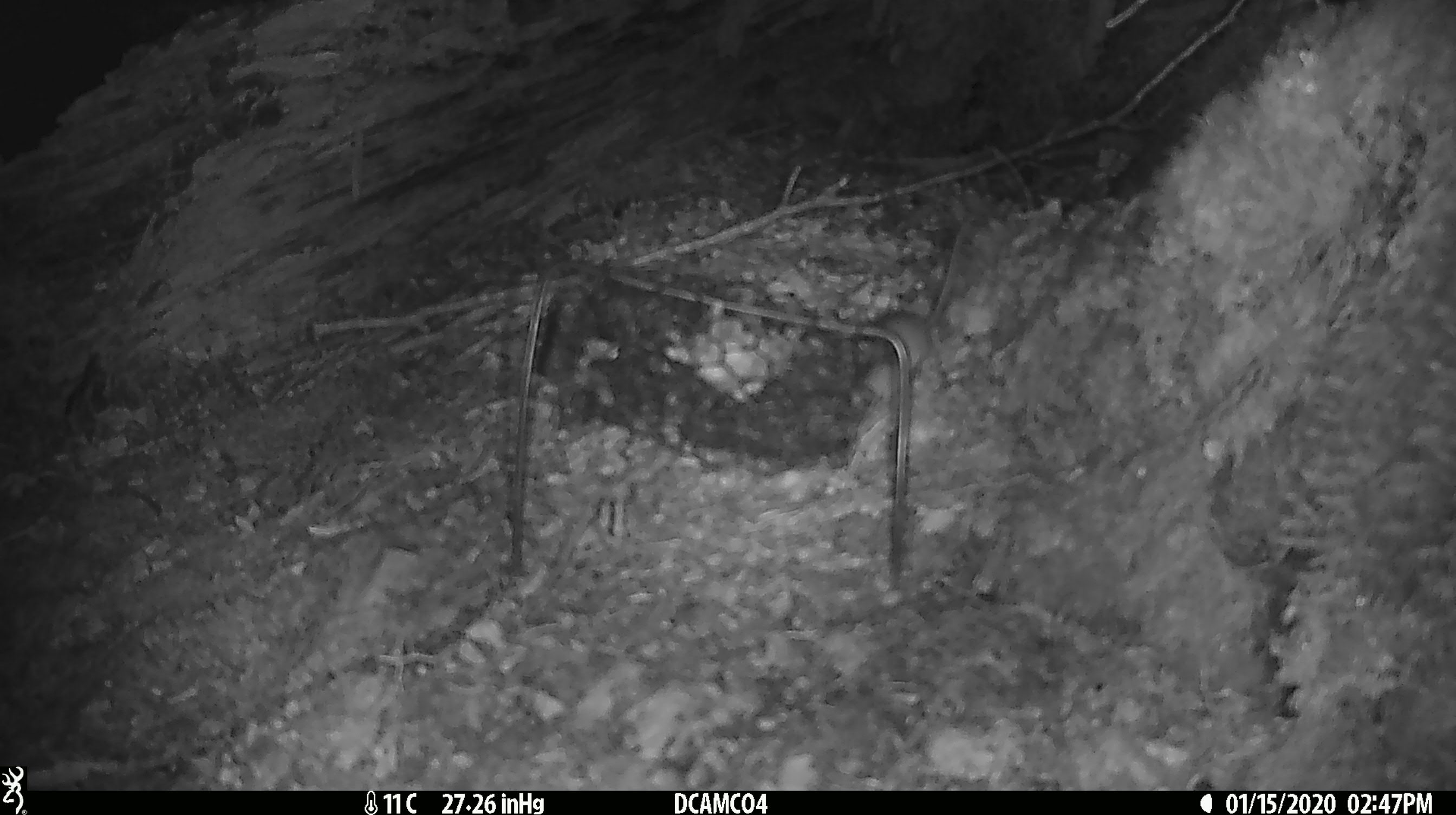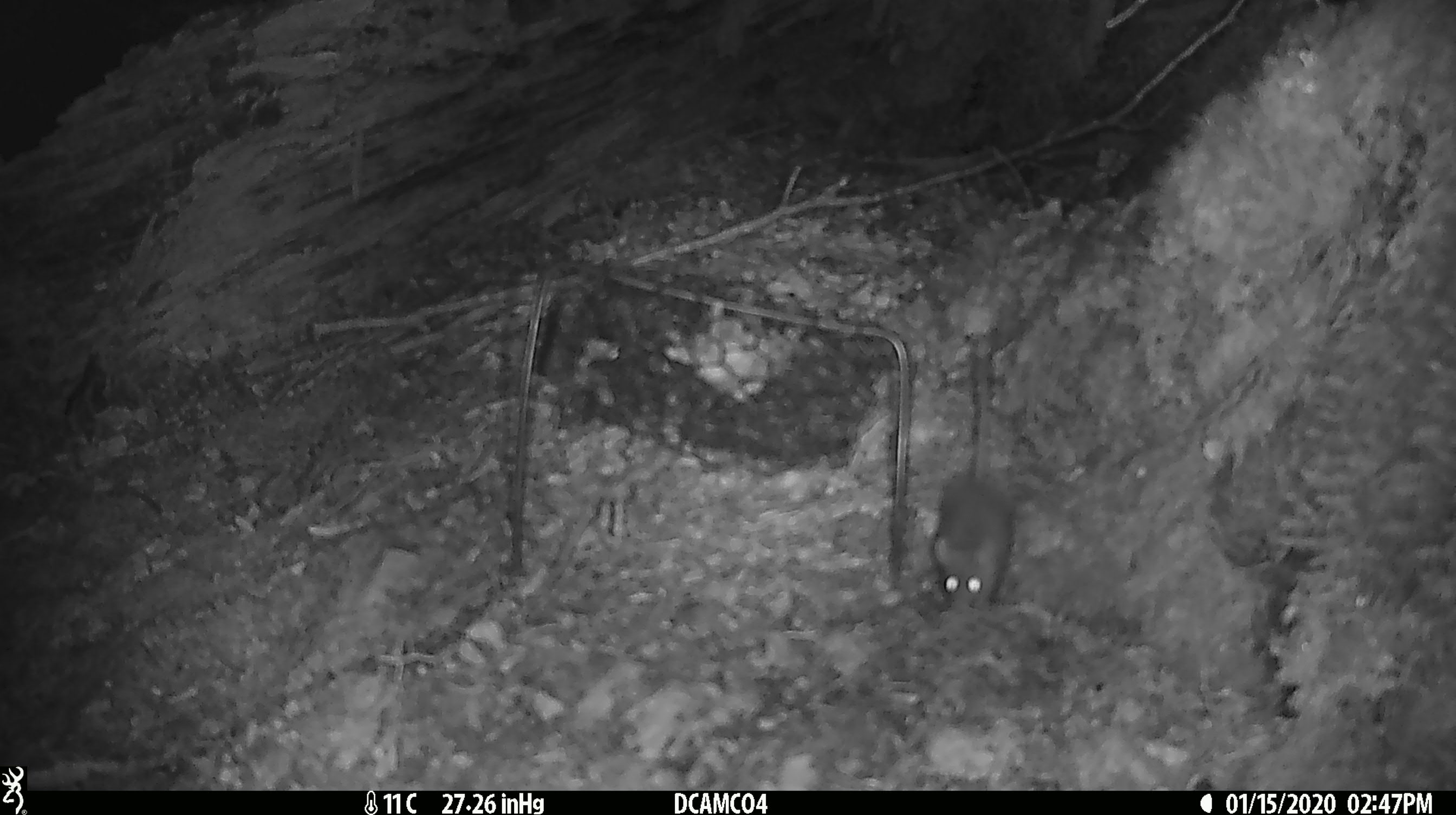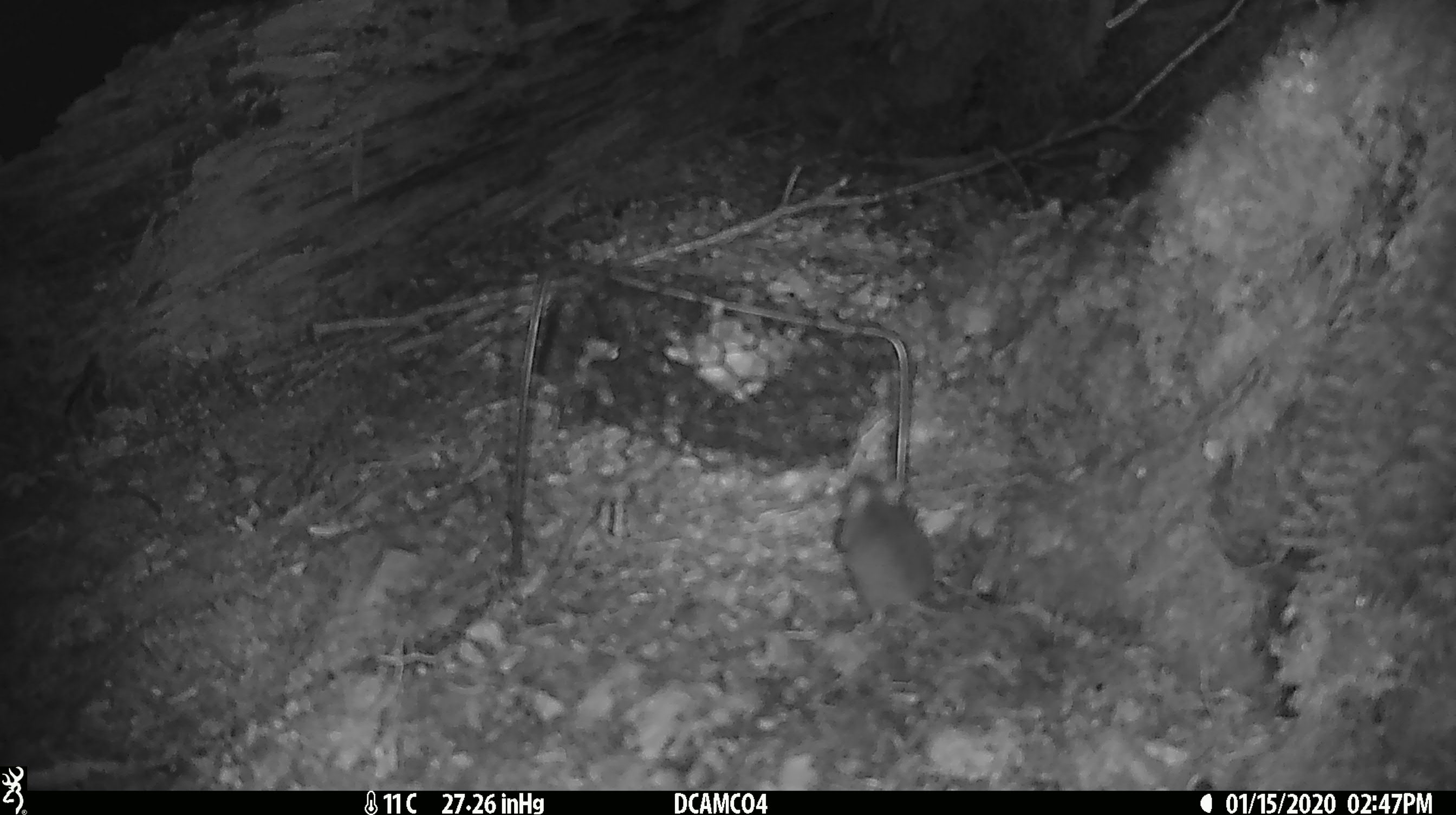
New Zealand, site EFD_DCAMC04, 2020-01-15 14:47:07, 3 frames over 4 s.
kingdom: Animalia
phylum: Chordata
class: Mammalia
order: Rodentia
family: Muridae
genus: Mus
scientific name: Mus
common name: mouse